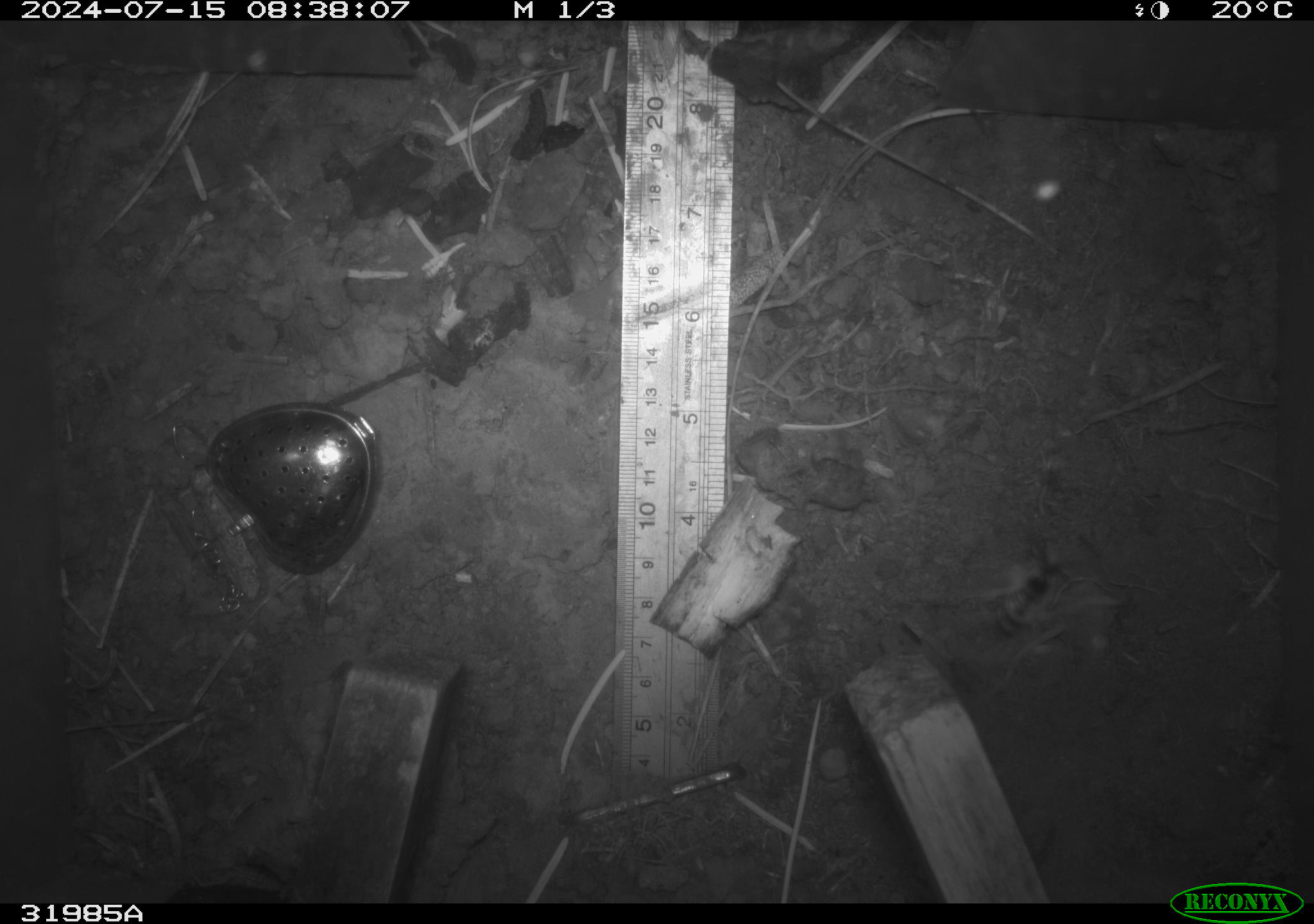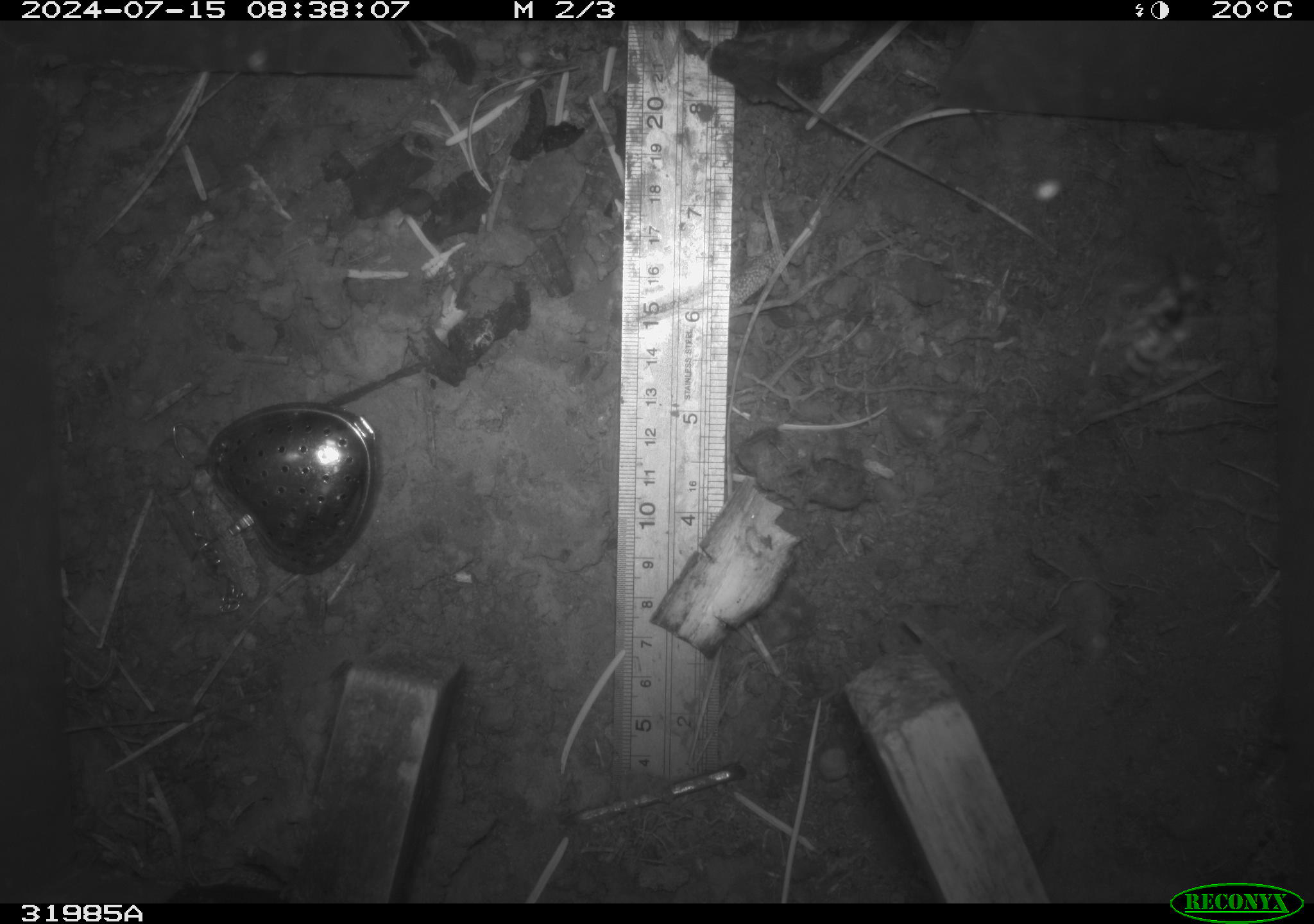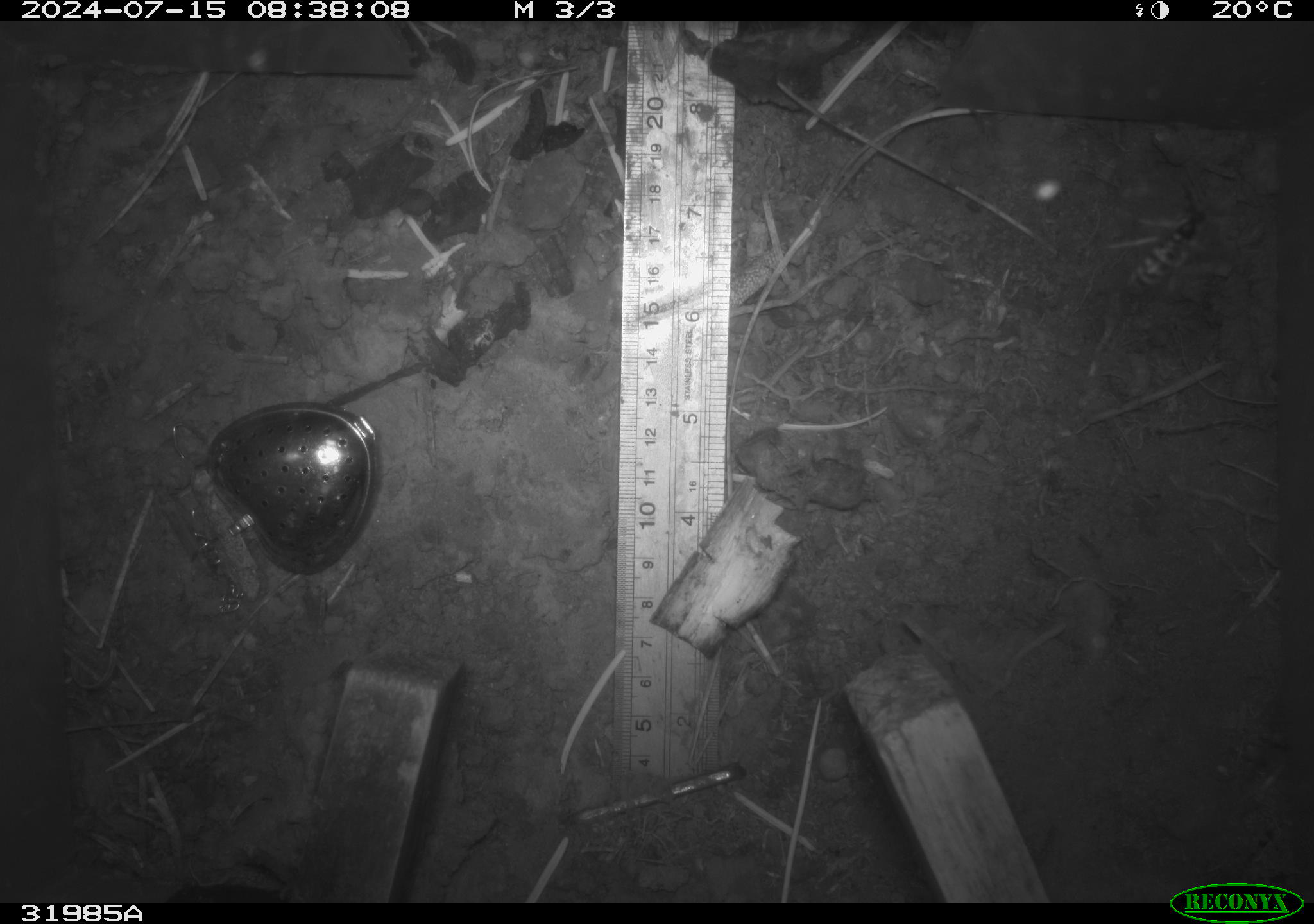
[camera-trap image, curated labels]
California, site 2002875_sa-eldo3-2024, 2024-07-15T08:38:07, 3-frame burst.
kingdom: Animalia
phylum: Arthropoda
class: Insecta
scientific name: Insecta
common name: insect